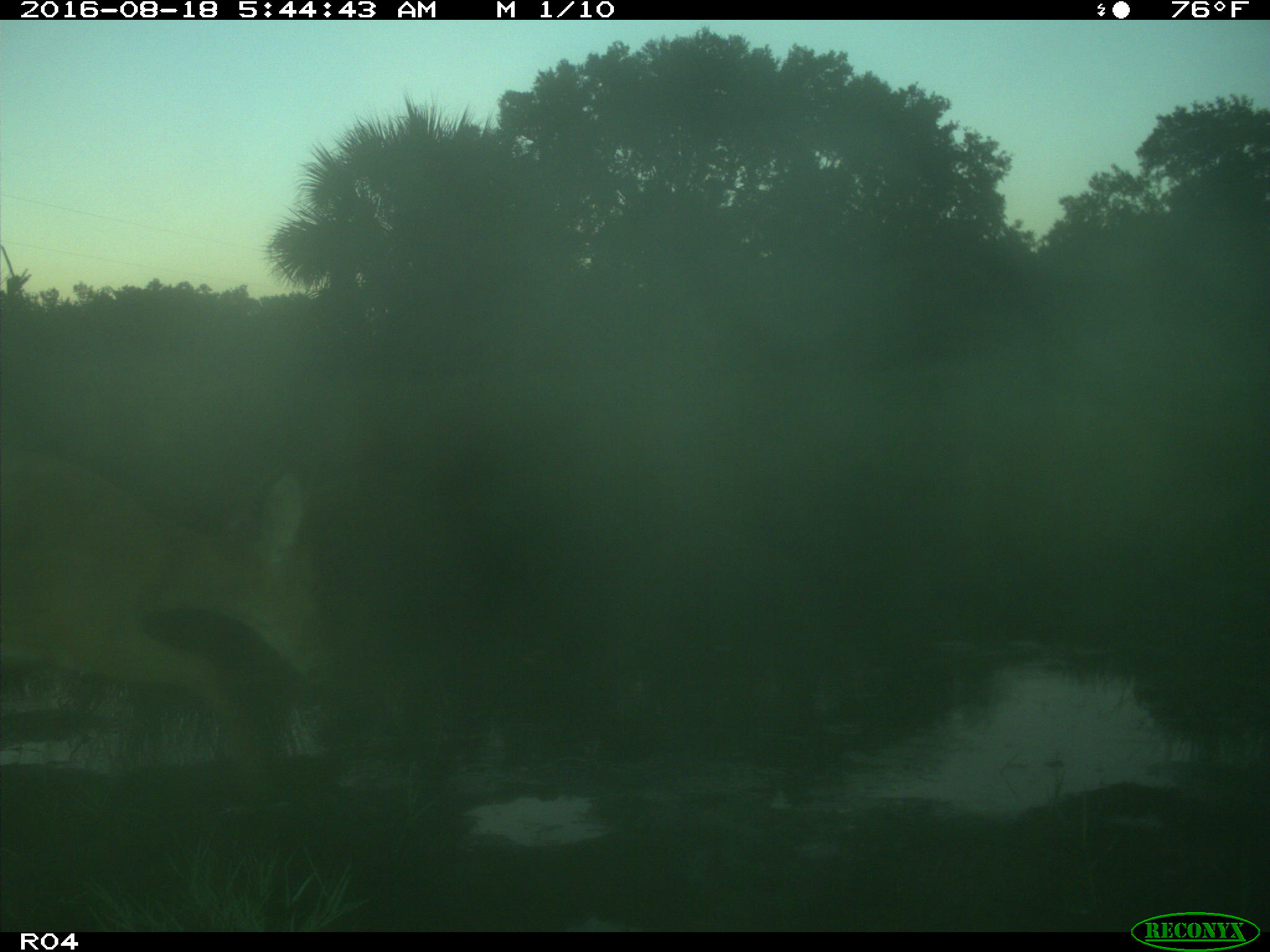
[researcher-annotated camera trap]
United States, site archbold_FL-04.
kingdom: Animalia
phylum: Chordata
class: Mammalia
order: Artiodactyla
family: Cervidae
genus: Odocoileus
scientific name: Odocoileus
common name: deer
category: unidentified deer